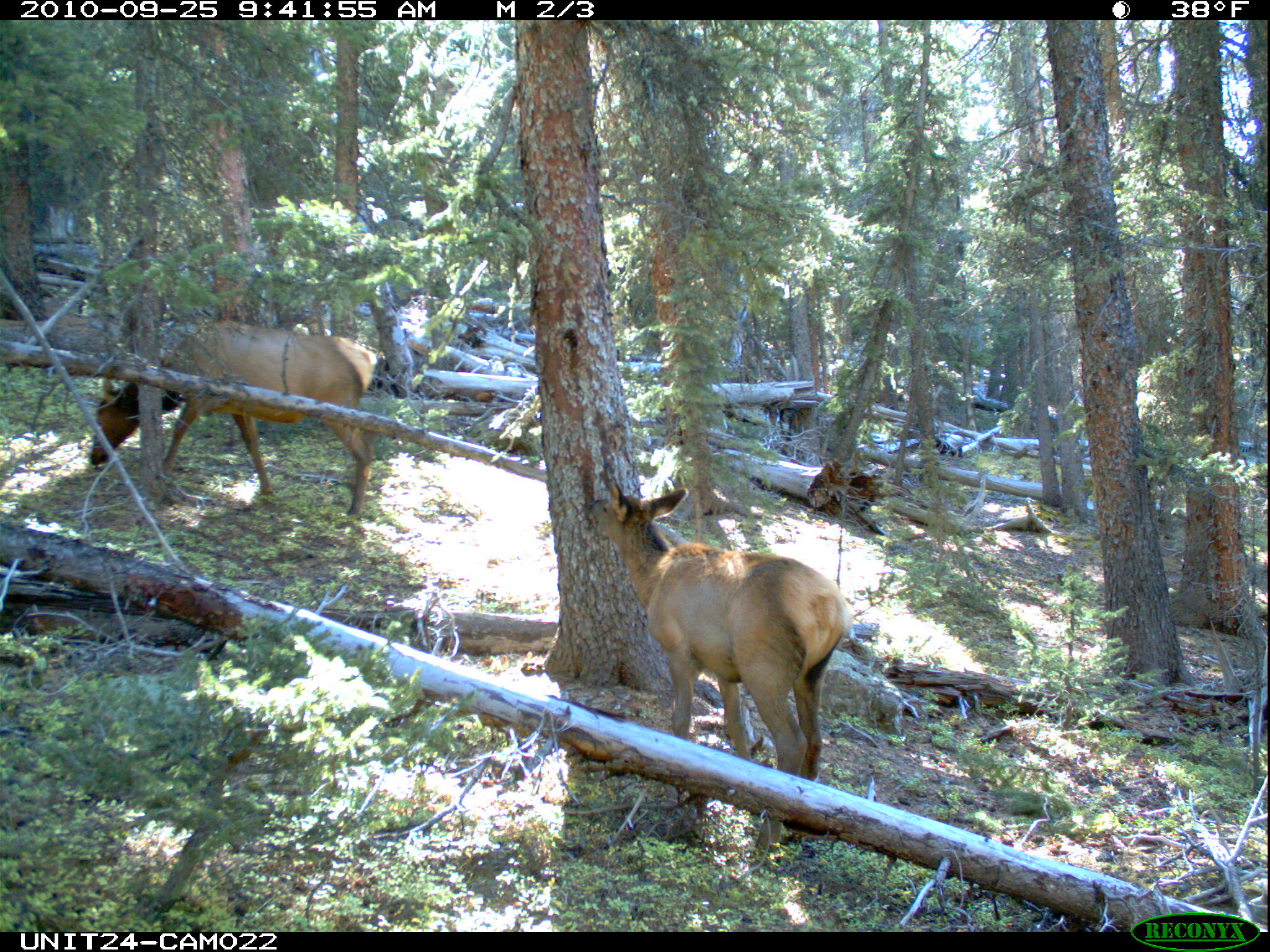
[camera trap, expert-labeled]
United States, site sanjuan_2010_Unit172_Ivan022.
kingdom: Animalia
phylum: Chordata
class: Mammalia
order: Artiodactyla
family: Cervidae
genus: Cervus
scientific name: Cervus elaphus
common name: red deer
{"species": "Cervus elaphus (red deer)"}